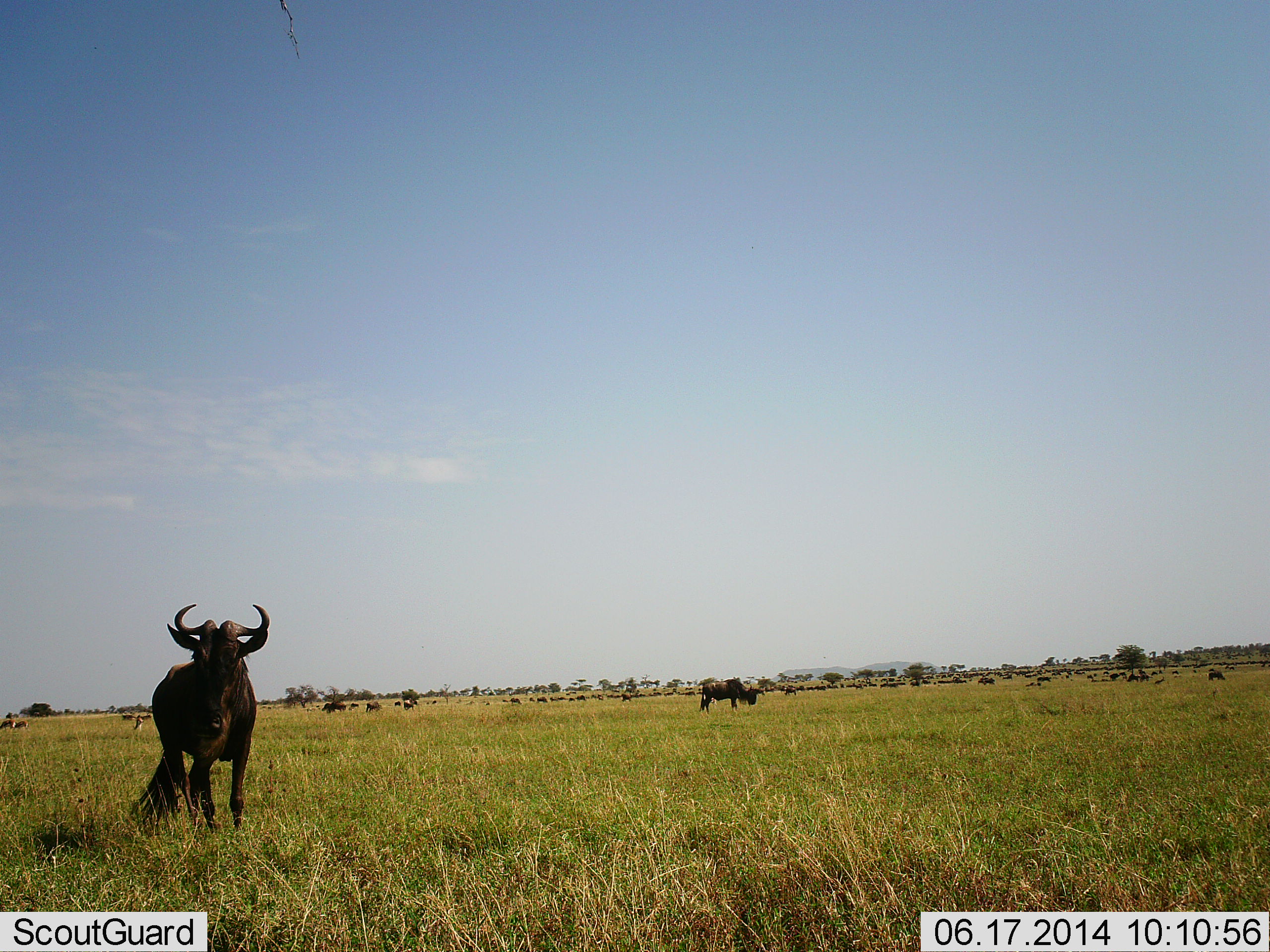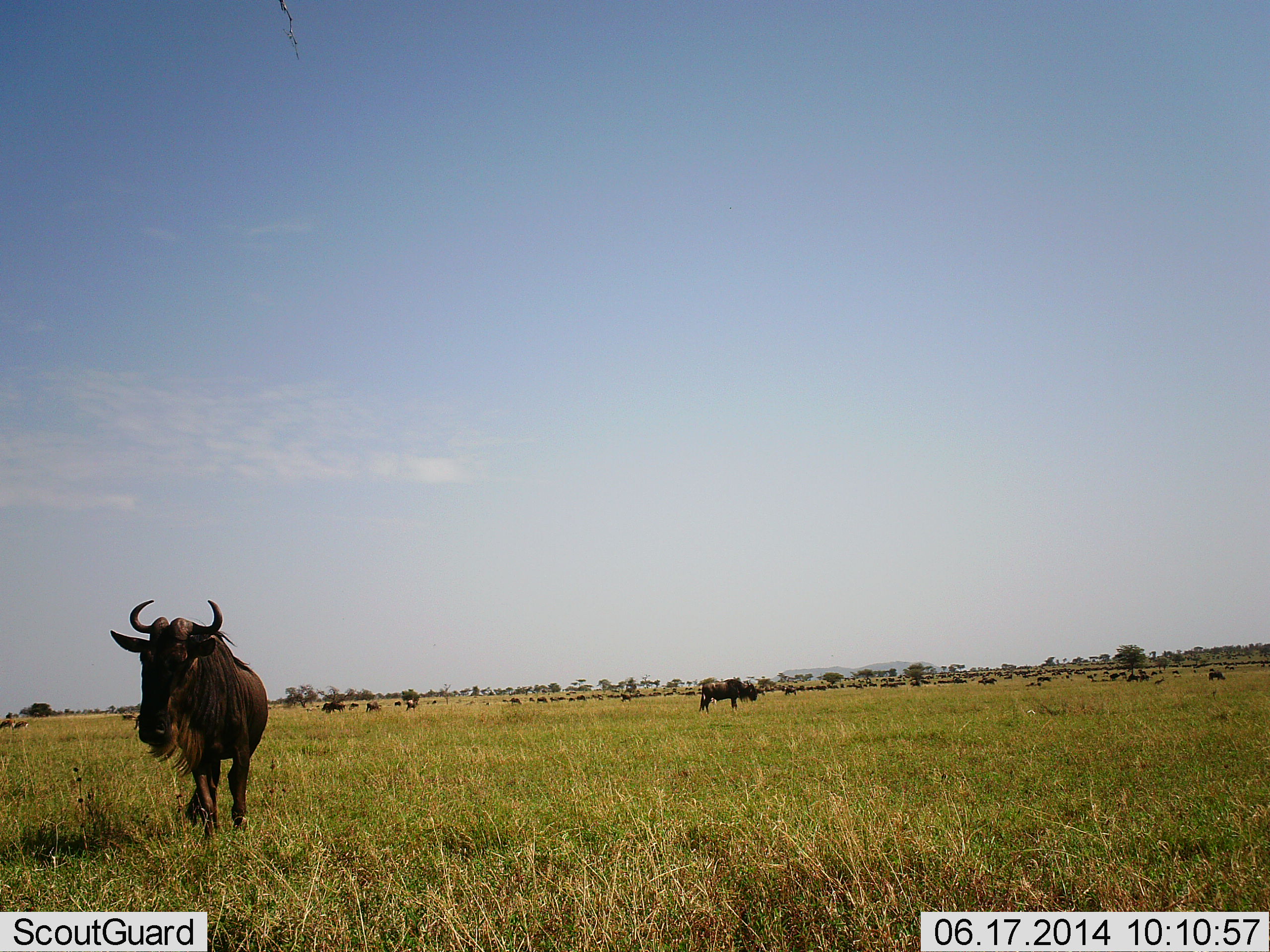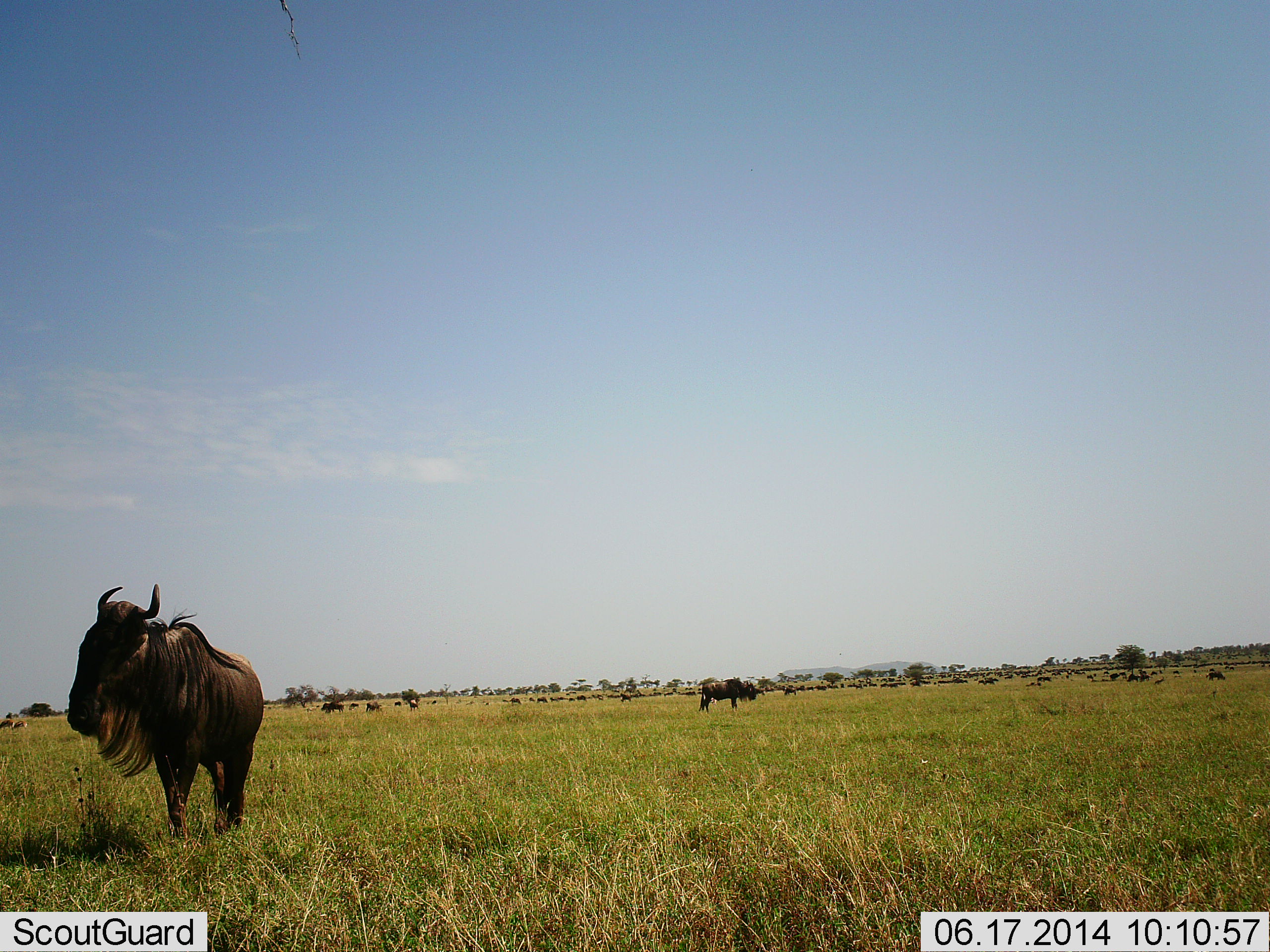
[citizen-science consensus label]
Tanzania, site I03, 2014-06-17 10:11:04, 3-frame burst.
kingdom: Animalia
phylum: Chordata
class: Mammalia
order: Artiodactyla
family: Bovidae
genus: Connochaetes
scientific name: Connochaetes taurinus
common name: blue wildebeest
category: wildebeest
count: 11-50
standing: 60%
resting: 0%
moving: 60%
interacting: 0%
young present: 0%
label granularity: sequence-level